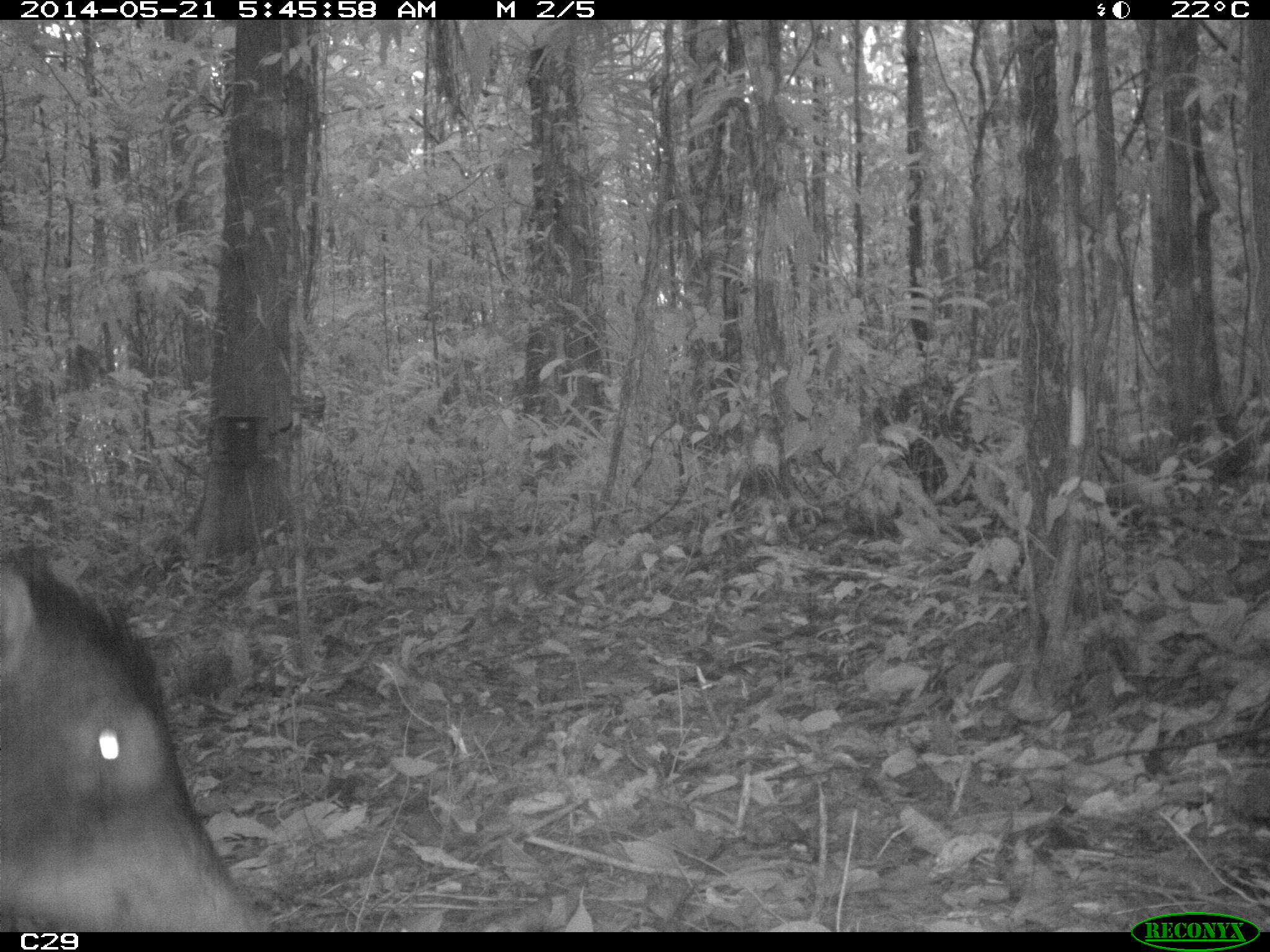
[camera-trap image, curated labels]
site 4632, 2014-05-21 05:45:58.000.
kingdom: Animalia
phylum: Chordata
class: Mammalia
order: Artiodactyla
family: Suidae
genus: Sus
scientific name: Sus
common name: pigs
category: unknown pig_peccary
Unknown pig_peccary (pigs) (Sus), count 1, age adult.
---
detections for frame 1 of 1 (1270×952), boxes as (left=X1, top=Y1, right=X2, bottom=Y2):
unknown pig_peccary: (left=0, top=544, right=273, bottom=932)